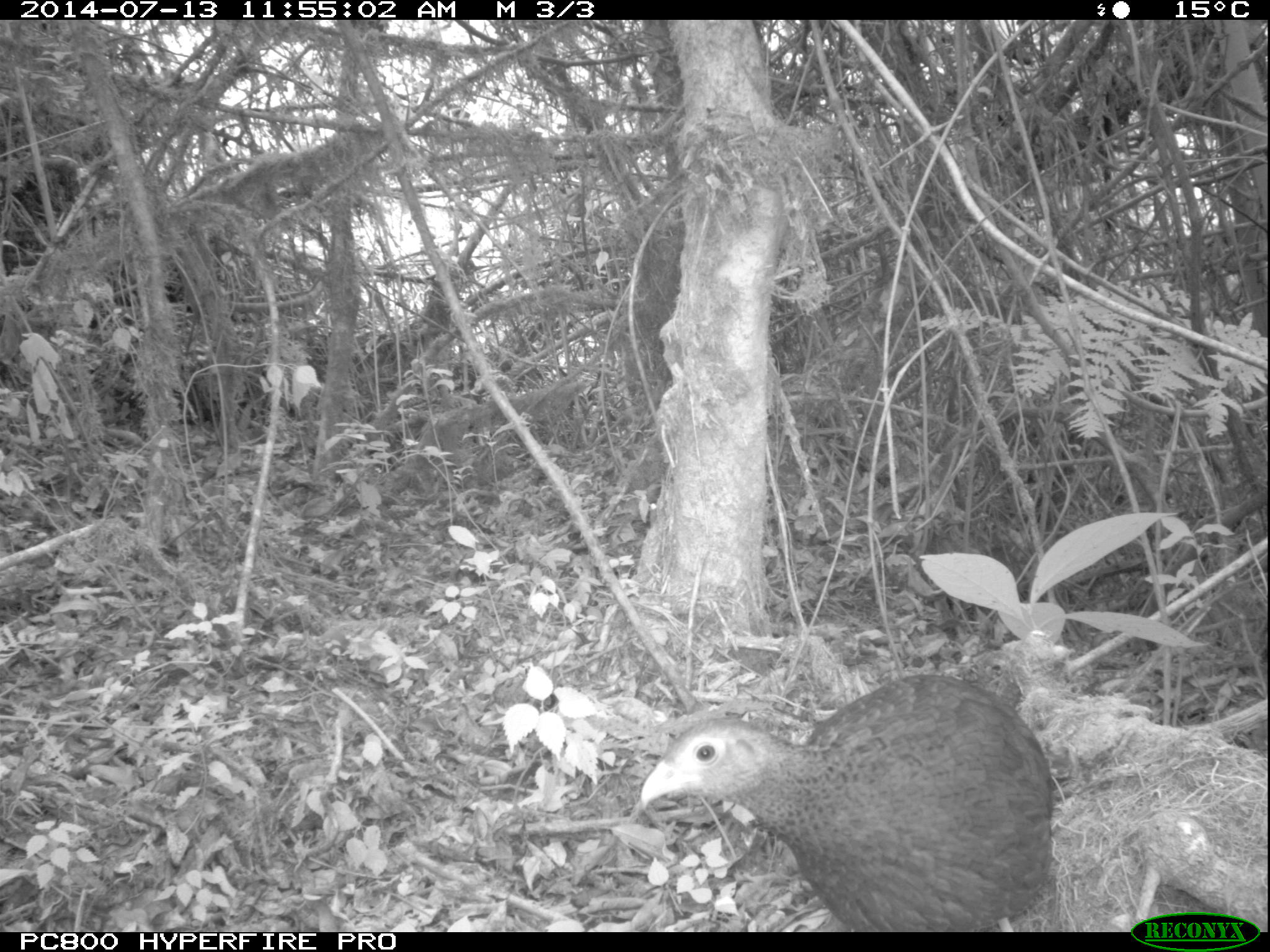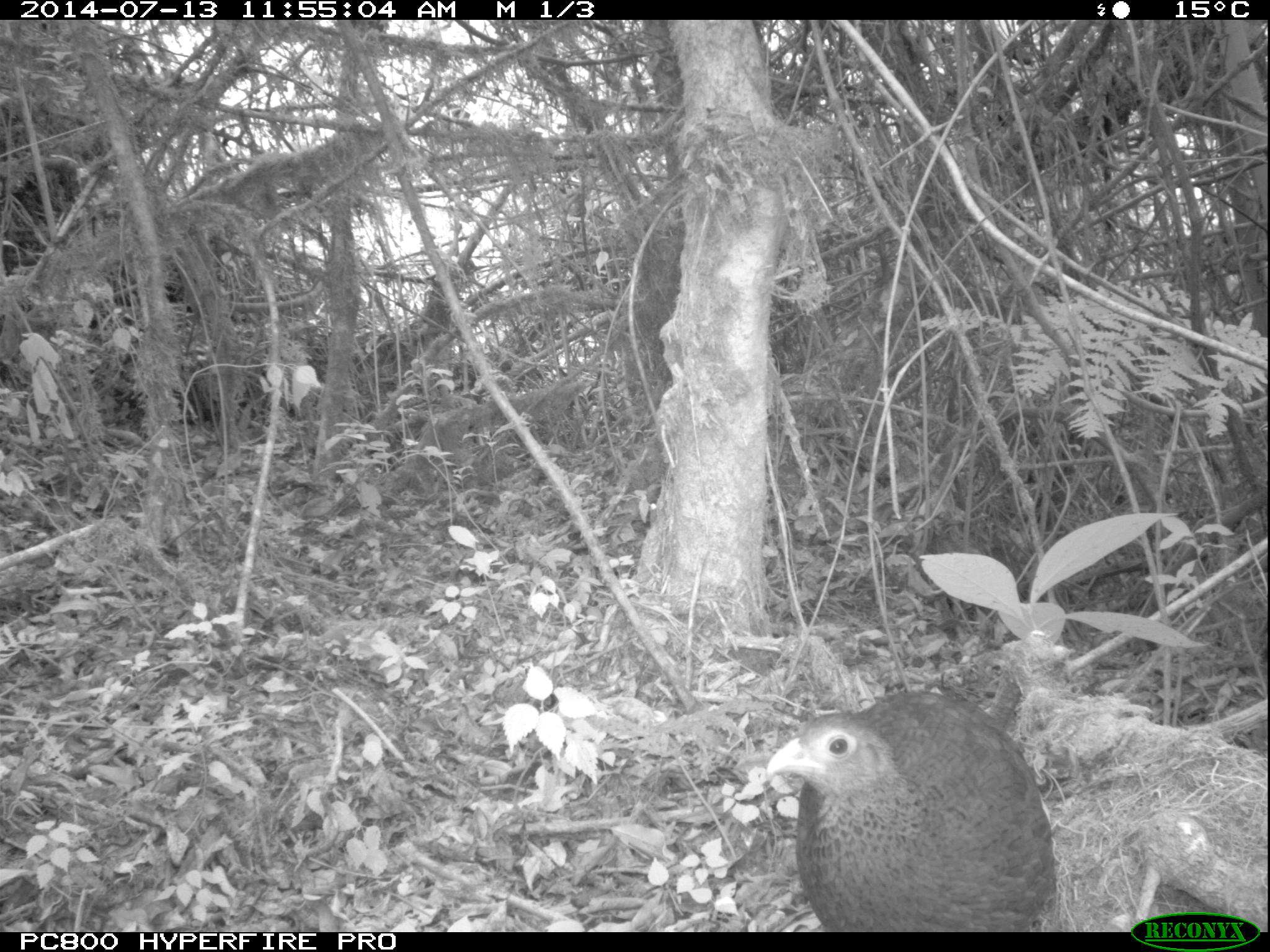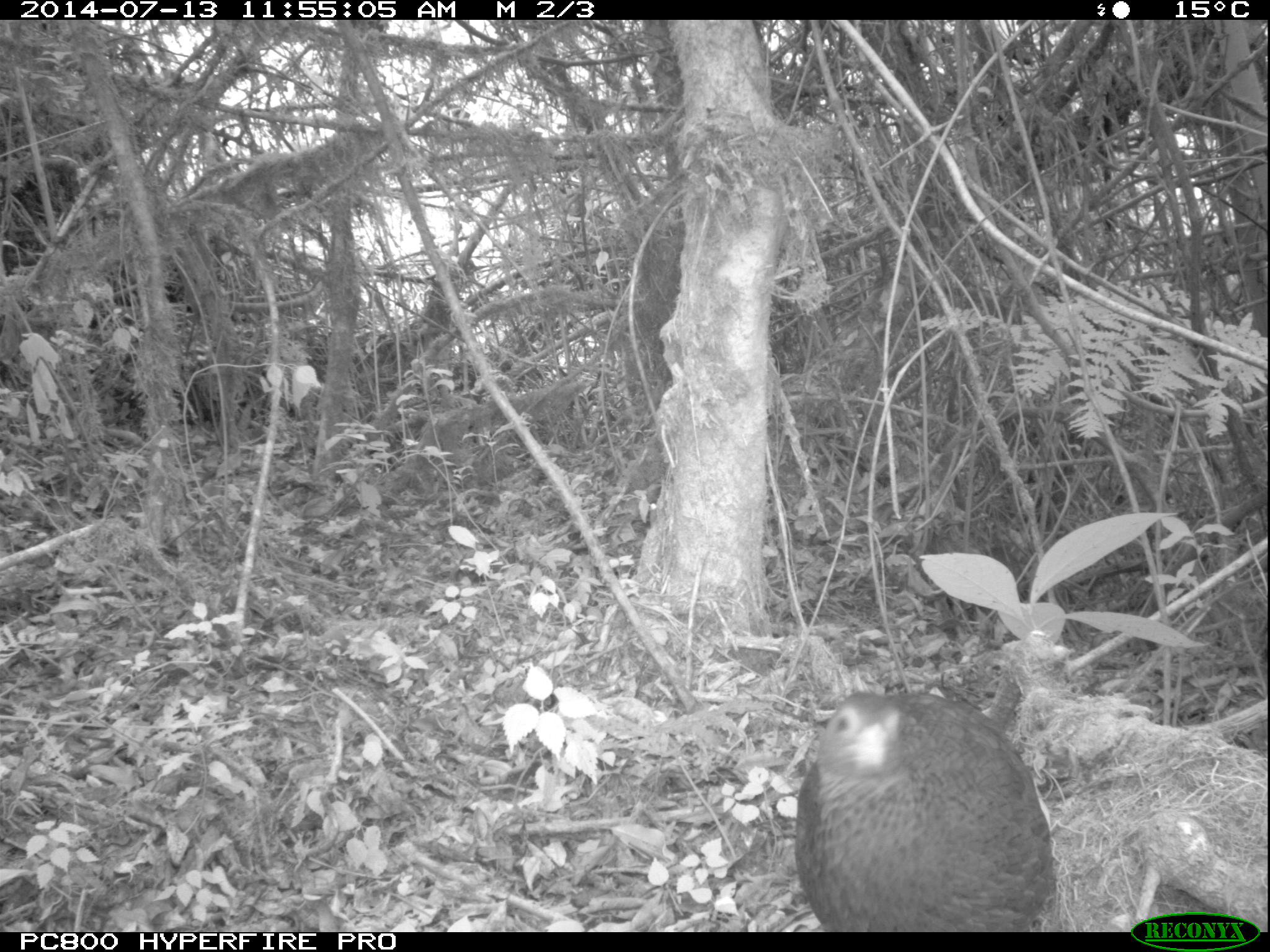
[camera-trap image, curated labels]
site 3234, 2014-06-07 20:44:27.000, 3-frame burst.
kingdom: Animalia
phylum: Chordata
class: Aves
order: Galliformes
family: Phasianidae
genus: Pternistis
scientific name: Pternistis nobilis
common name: handsome francolin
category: francolinus nobilis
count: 1